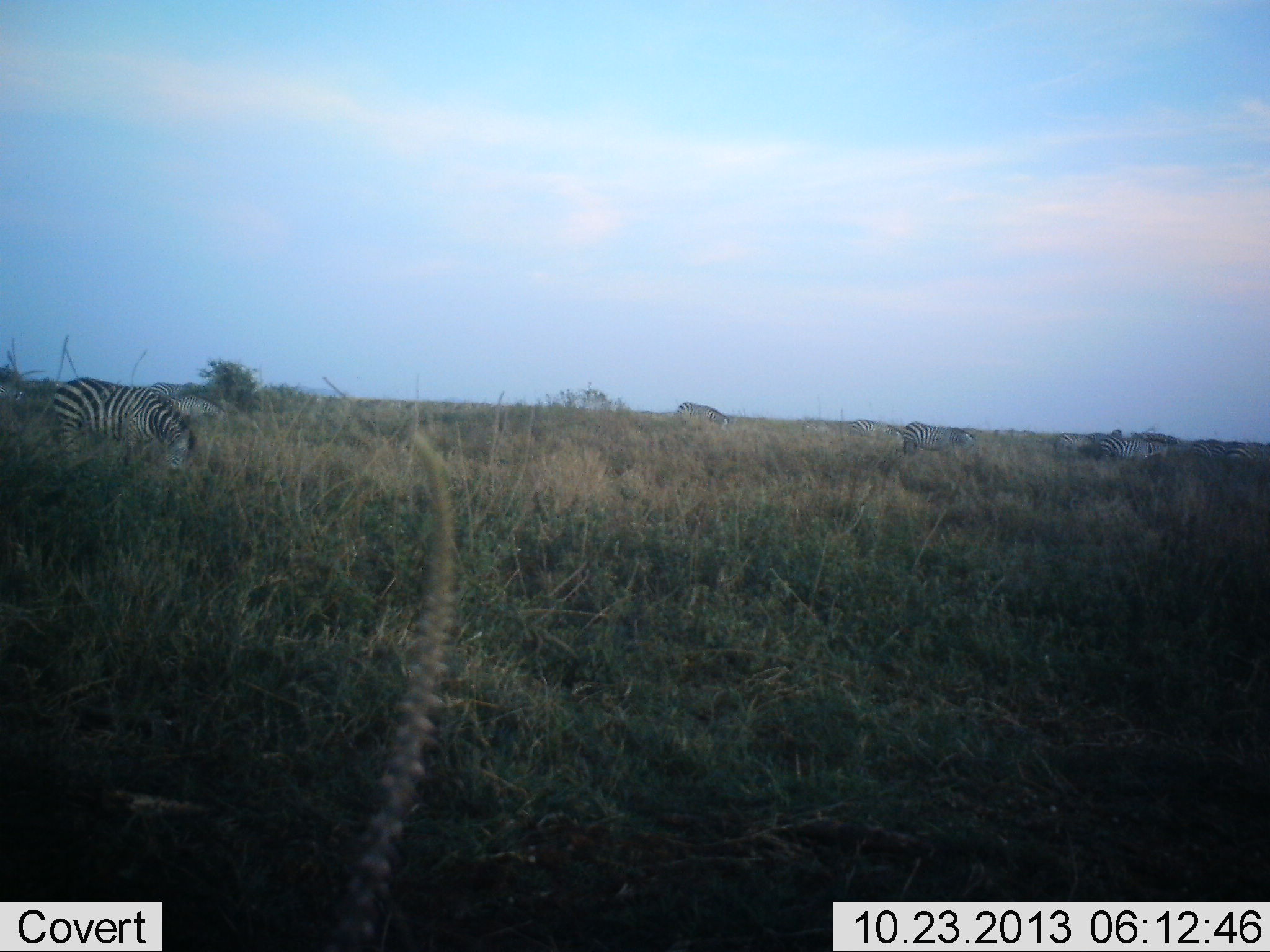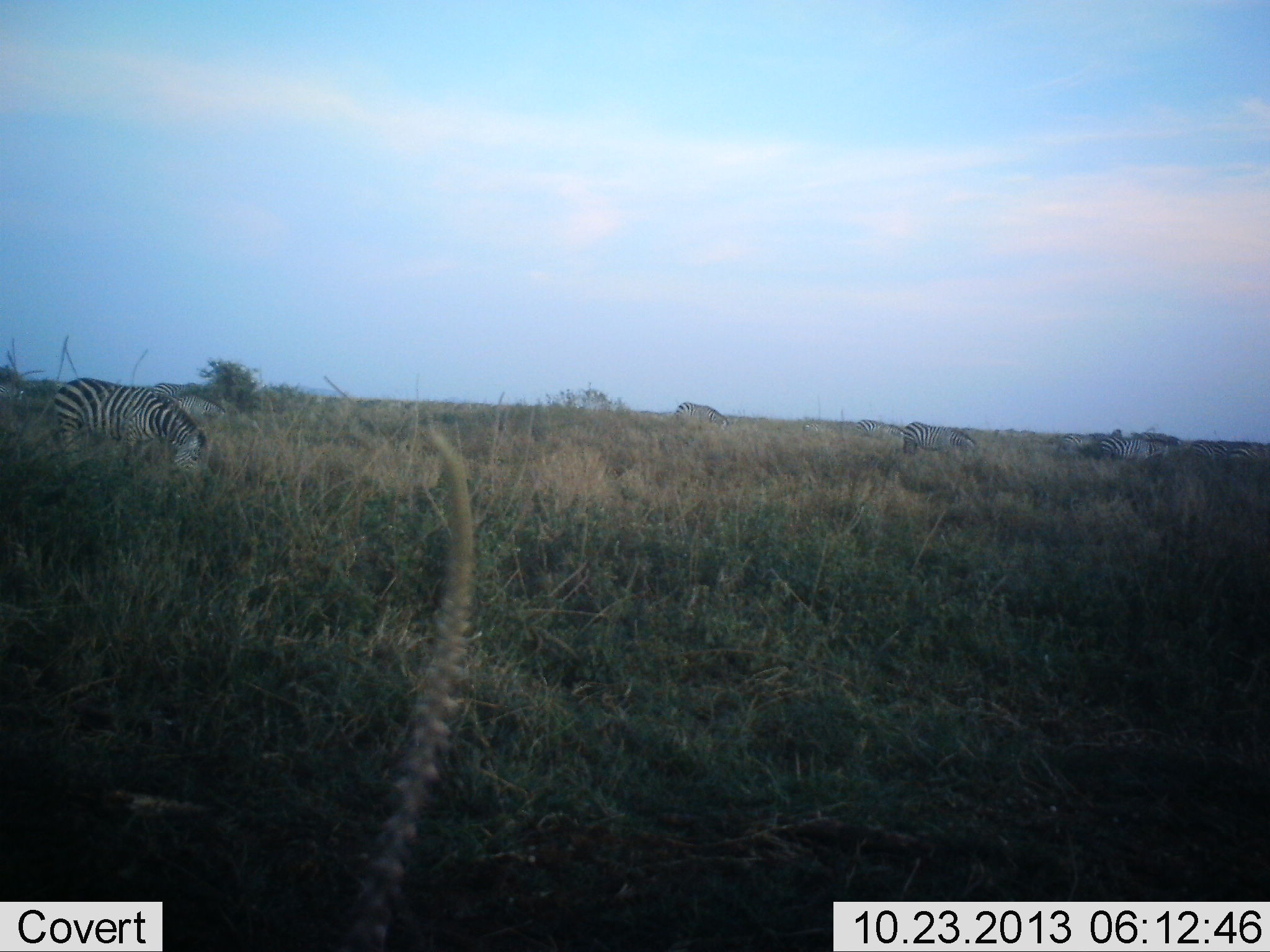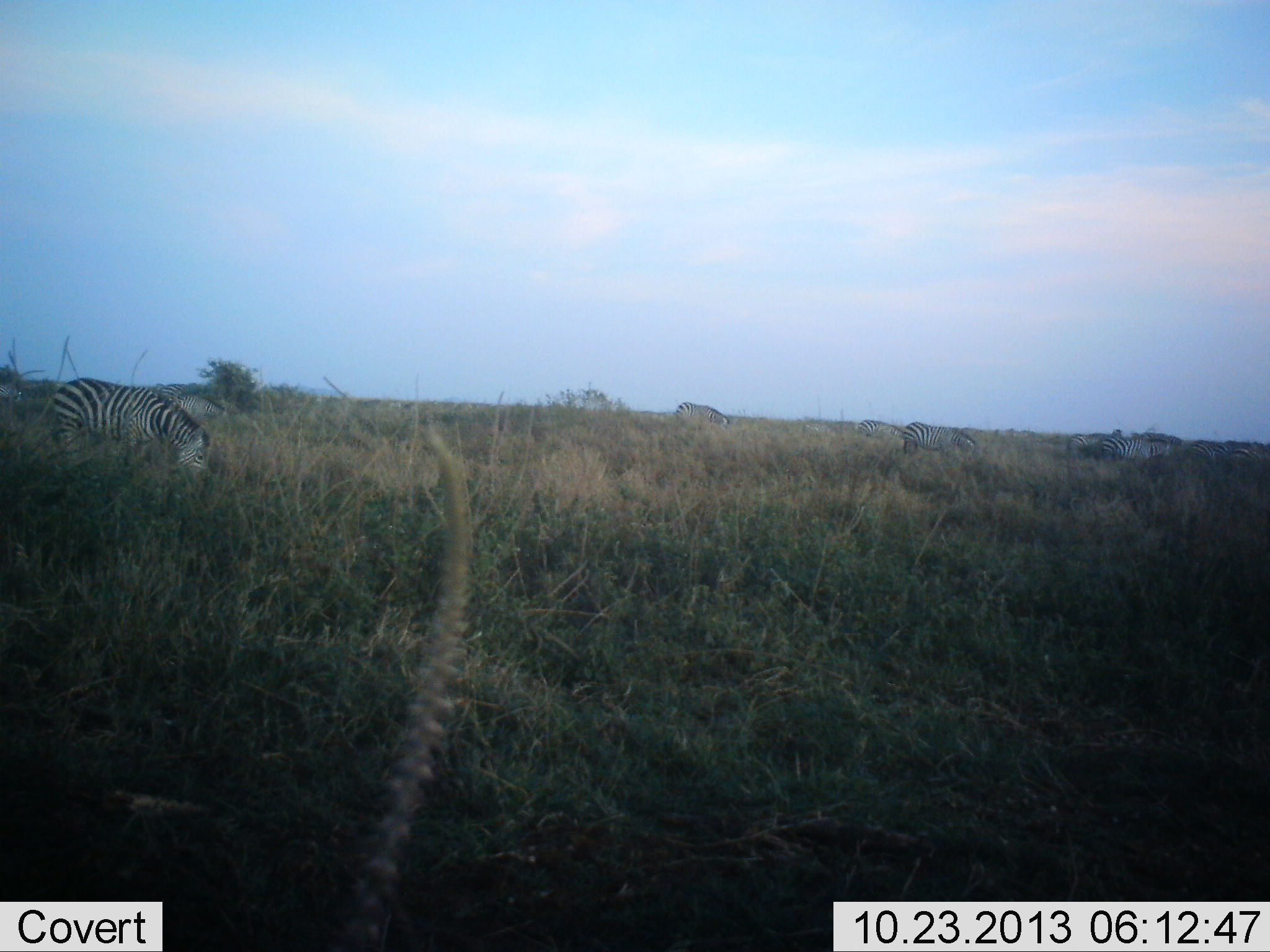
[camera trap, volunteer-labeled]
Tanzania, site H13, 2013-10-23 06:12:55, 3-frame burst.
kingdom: Animalia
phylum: Chordata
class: Mammalia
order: Perissodactyla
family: Equidae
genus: Equus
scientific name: Equus quagga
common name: plains zebra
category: zebra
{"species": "zebra (plains zebra) (Equus quagga)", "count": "4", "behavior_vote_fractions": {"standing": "43%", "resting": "0%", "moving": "11%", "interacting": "0%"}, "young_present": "0%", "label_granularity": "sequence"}